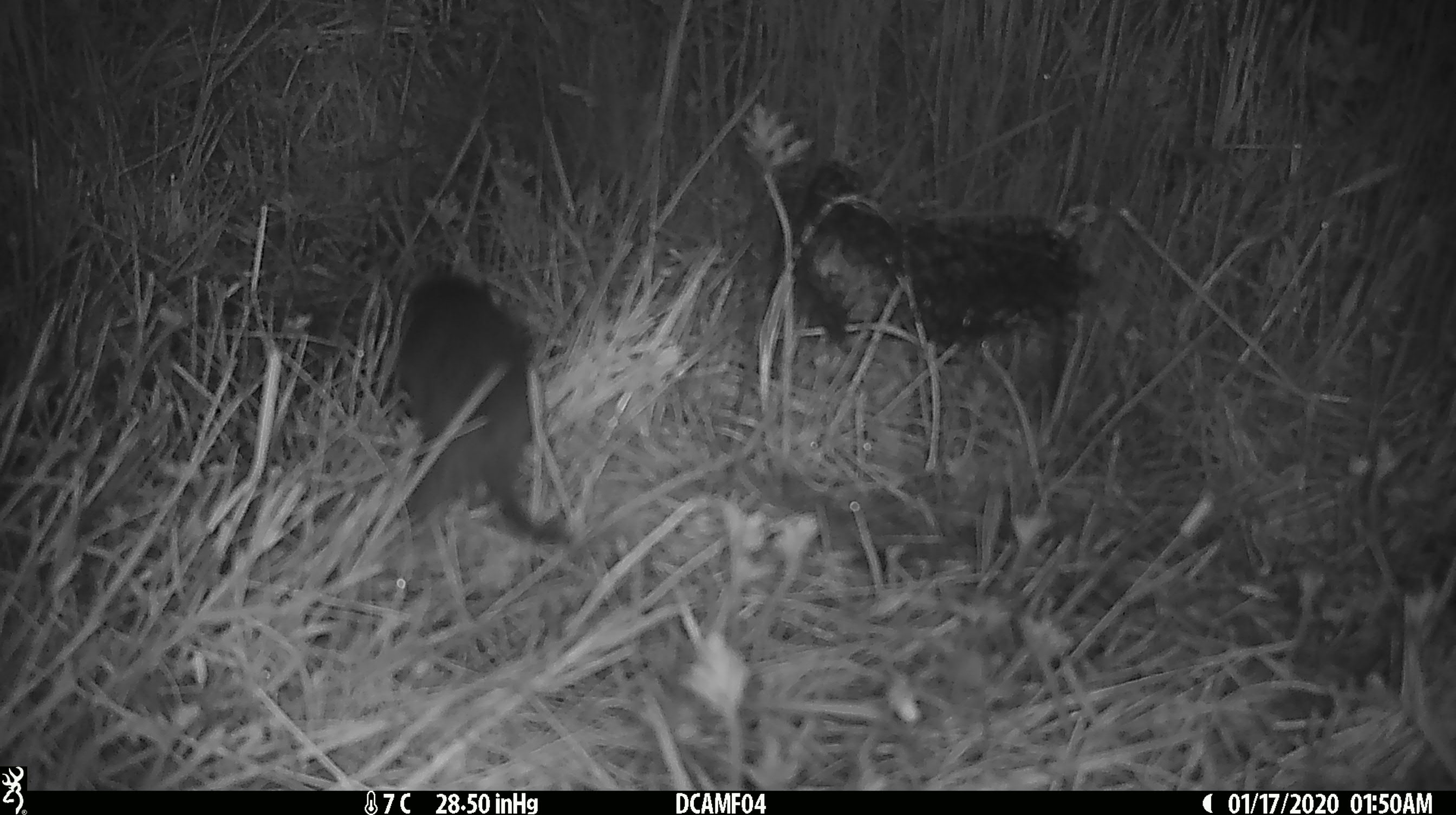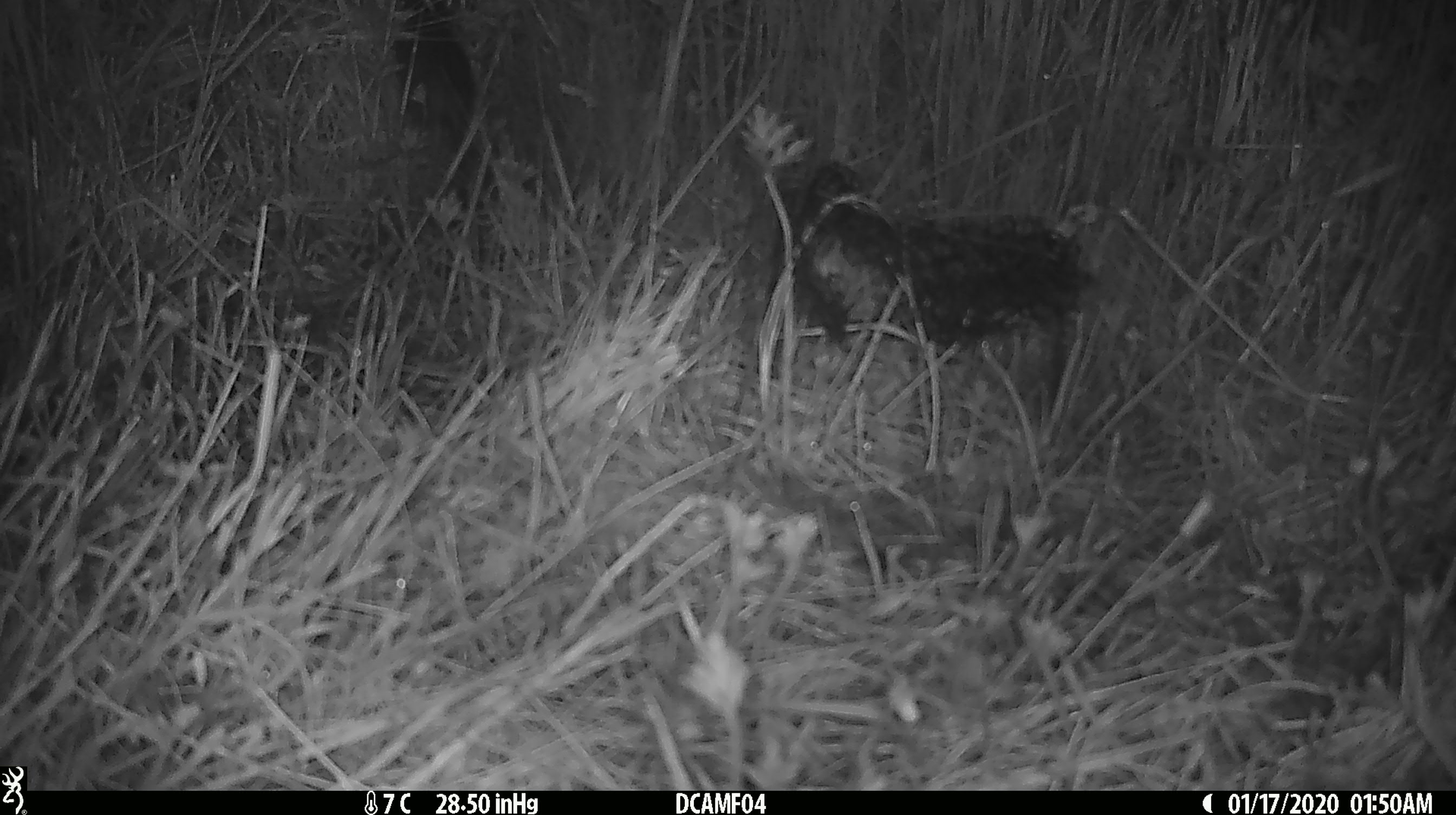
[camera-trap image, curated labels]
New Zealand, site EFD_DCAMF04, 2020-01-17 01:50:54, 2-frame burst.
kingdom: Animalia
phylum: Chordata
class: Mammalia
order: Rodentia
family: Muridae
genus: Rattus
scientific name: Rattus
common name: rat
Rat (Rattus).